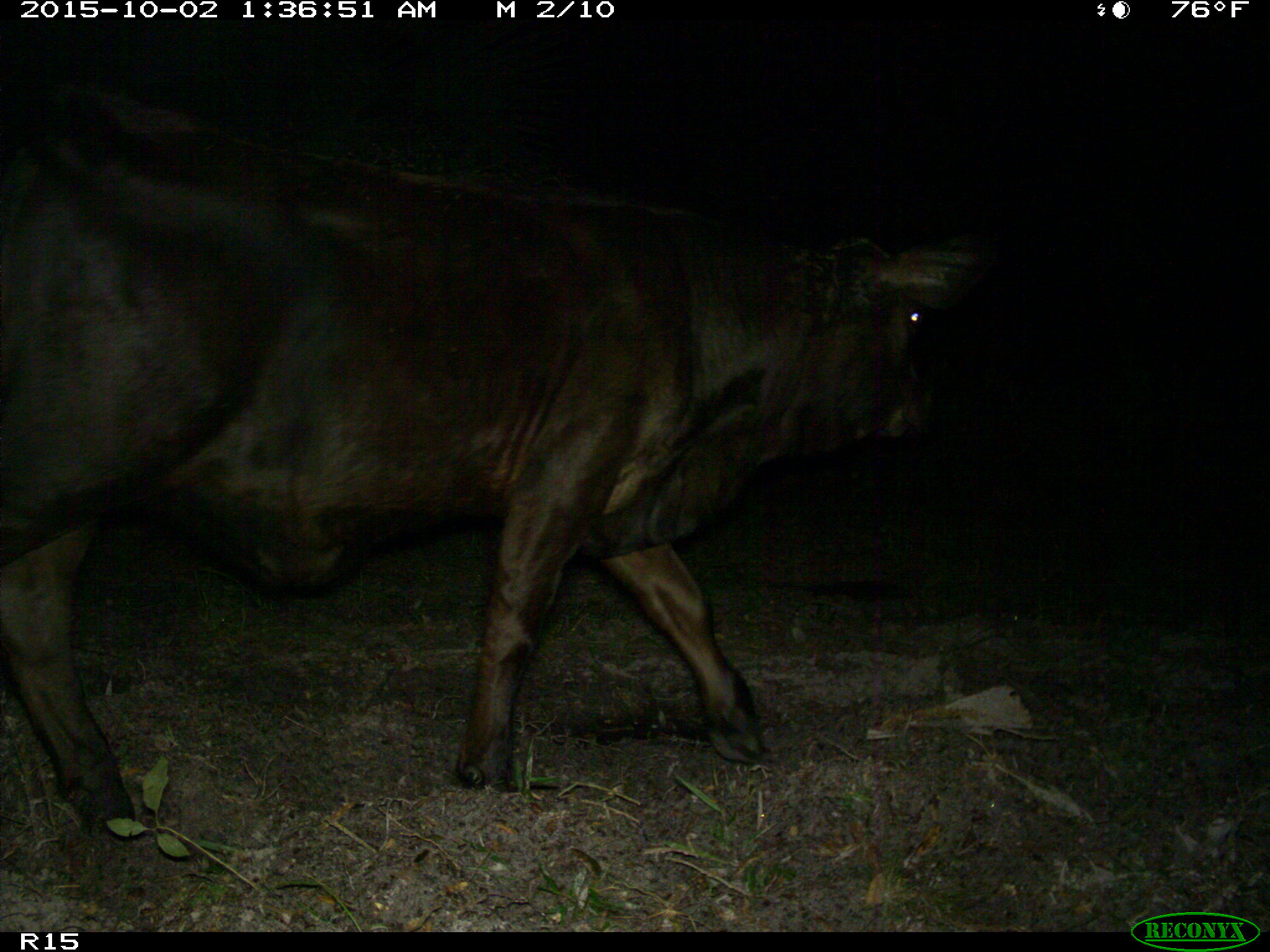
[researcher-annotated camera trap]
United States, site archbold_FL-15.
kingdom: Animalia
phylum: Chordata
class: Mammalia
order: Artiodactyla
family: Bovidae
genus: Bos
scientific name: Bos taurus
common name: domestic cow